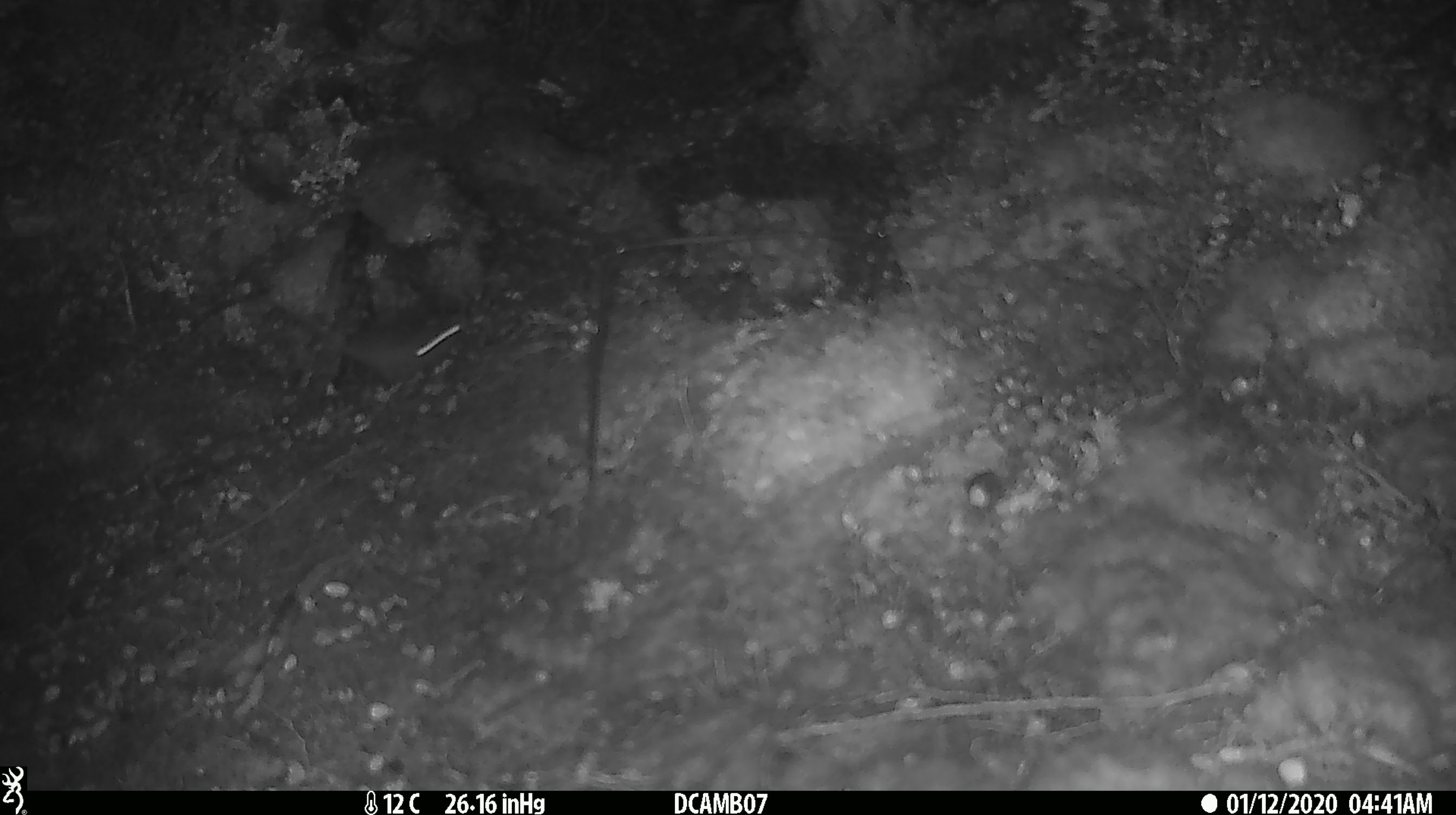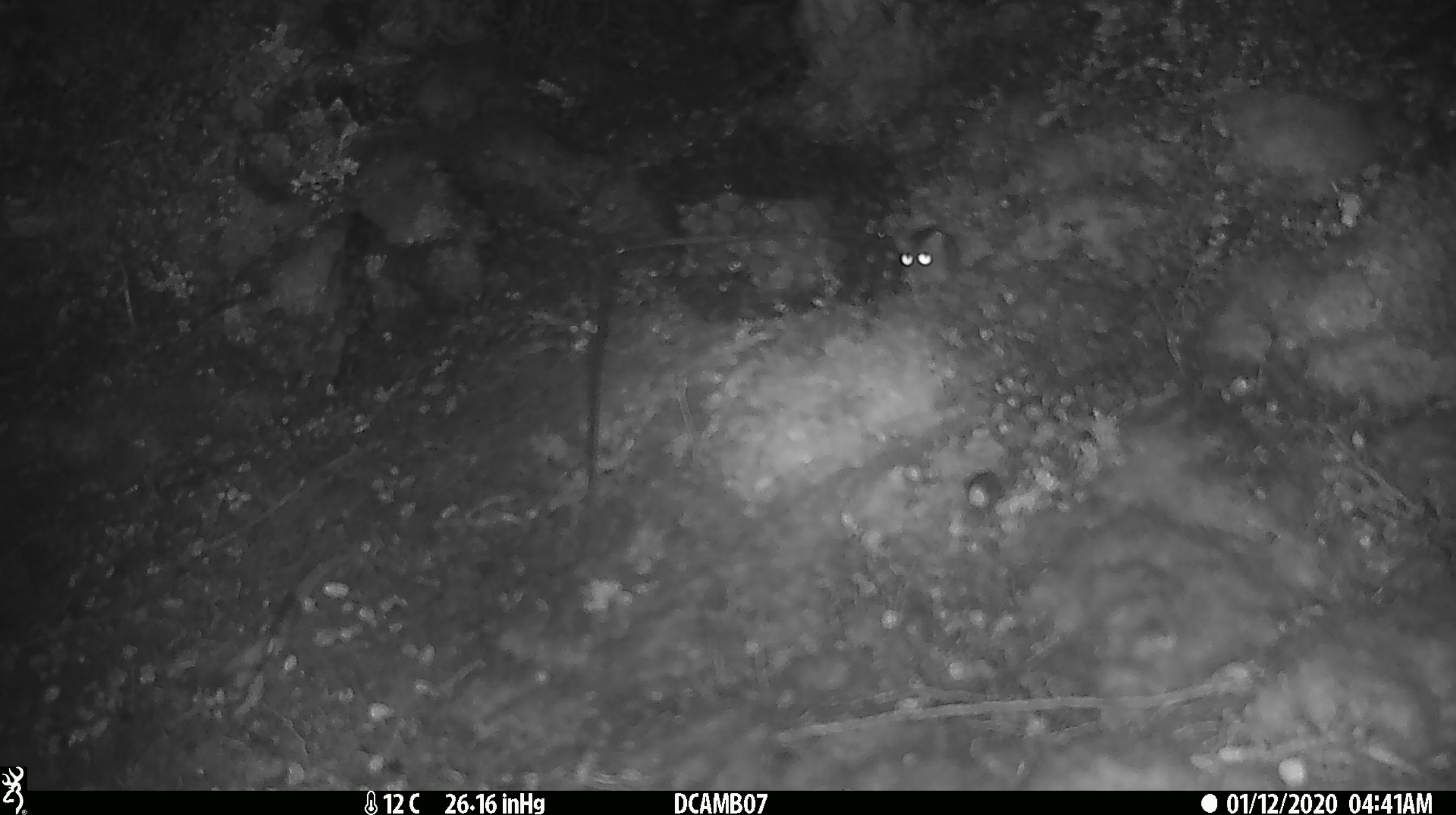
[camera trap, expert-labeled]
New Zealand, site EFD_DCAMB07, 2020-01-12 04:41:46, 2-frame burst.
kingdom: Animalia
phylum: Chordata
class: Mammalia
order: Rodentia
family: Muridae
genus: Mus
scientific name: Mus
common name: mouse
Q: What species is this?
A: Mouse (Mus).